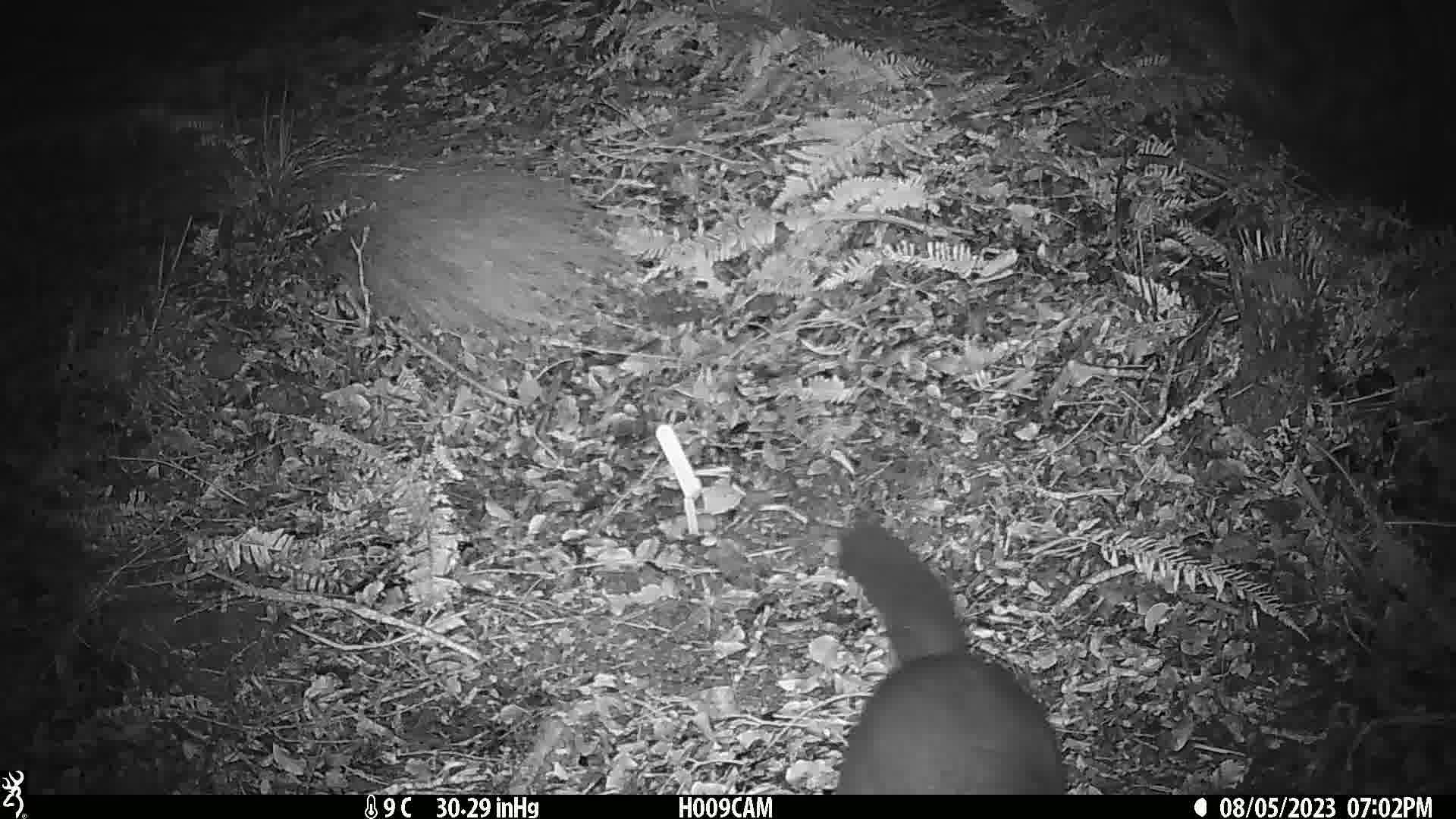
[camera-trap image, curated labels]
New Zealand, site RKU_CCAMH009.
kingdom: Animalia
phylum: Chordata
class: Mammalia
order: Diprotodontia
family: Phalangeridae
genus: Trichosurus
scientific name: Trichosurus vulpecula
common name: common brushtail possum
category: possum